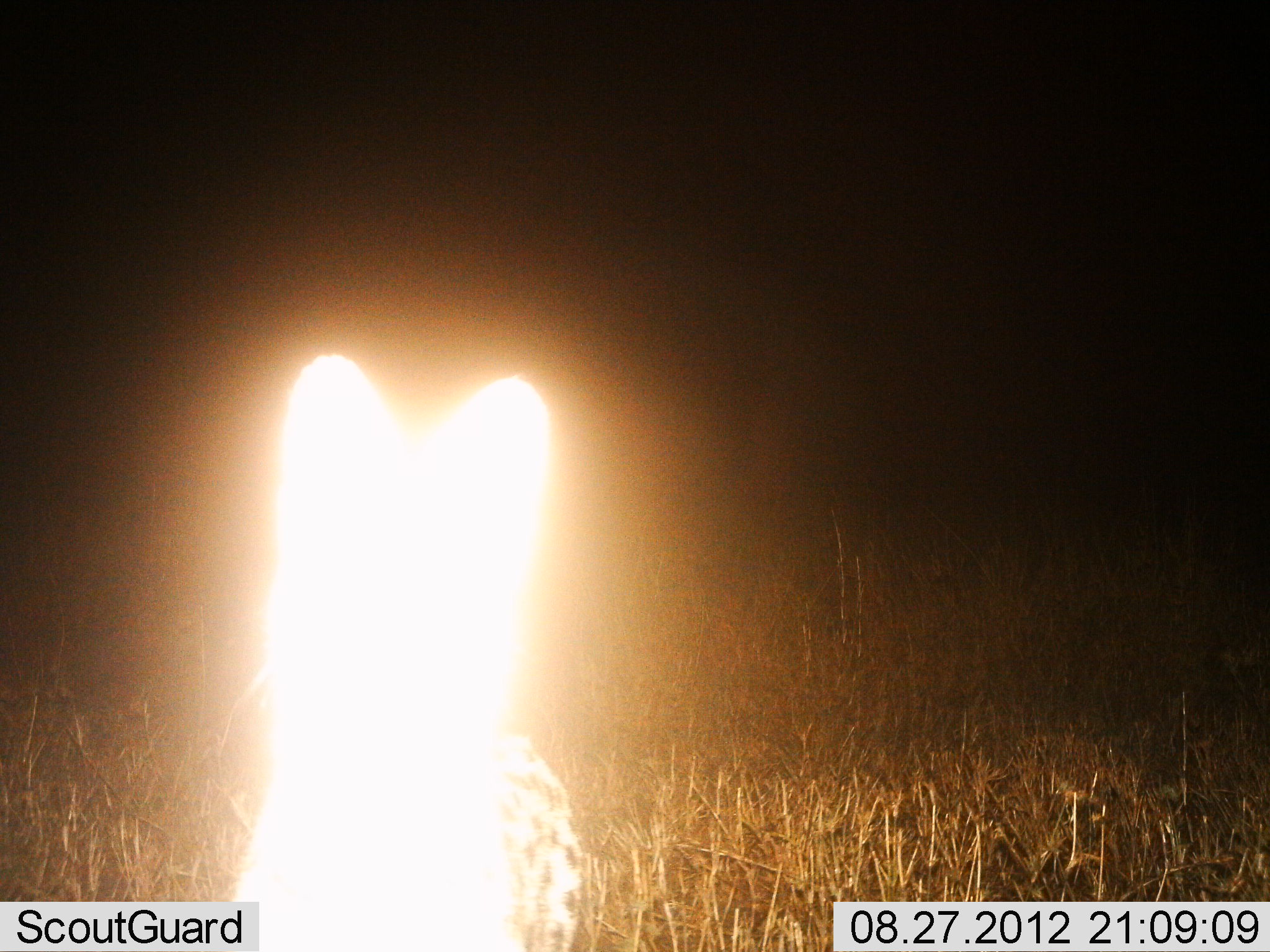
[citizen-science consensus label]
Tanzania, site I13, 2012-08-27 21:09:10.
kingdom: Animalia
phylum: Chordata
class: Mammalia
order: Carnivora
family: Felidae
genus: Leptailurus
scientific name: Leptailurus serval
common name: serval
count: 1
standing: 100%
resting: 0%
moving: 0%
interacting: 0%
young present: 0%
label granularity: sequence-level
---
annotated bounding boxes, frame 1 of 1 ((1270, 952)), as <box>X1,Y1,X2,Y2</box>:
animal: <box>214,352,586,952</box>